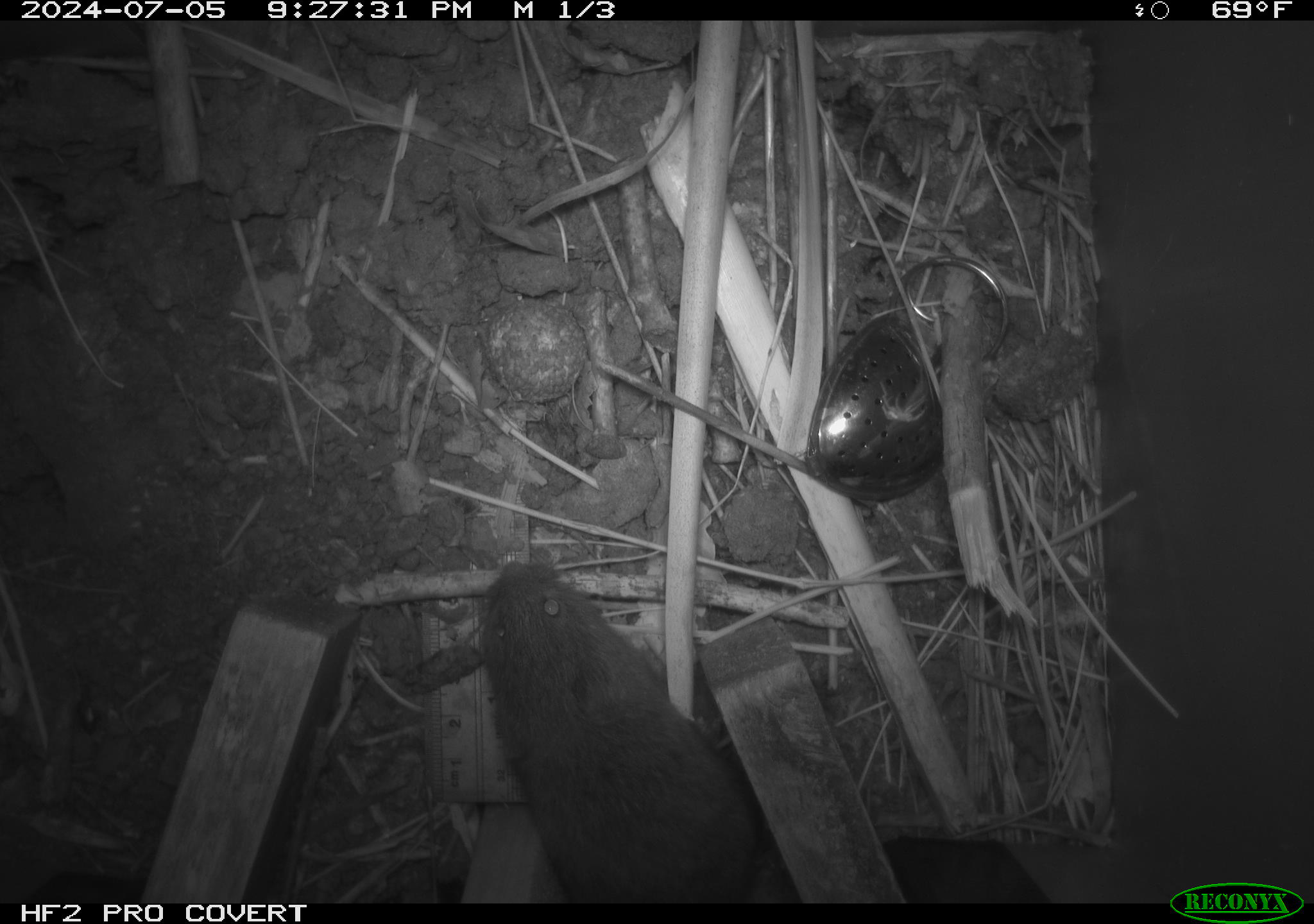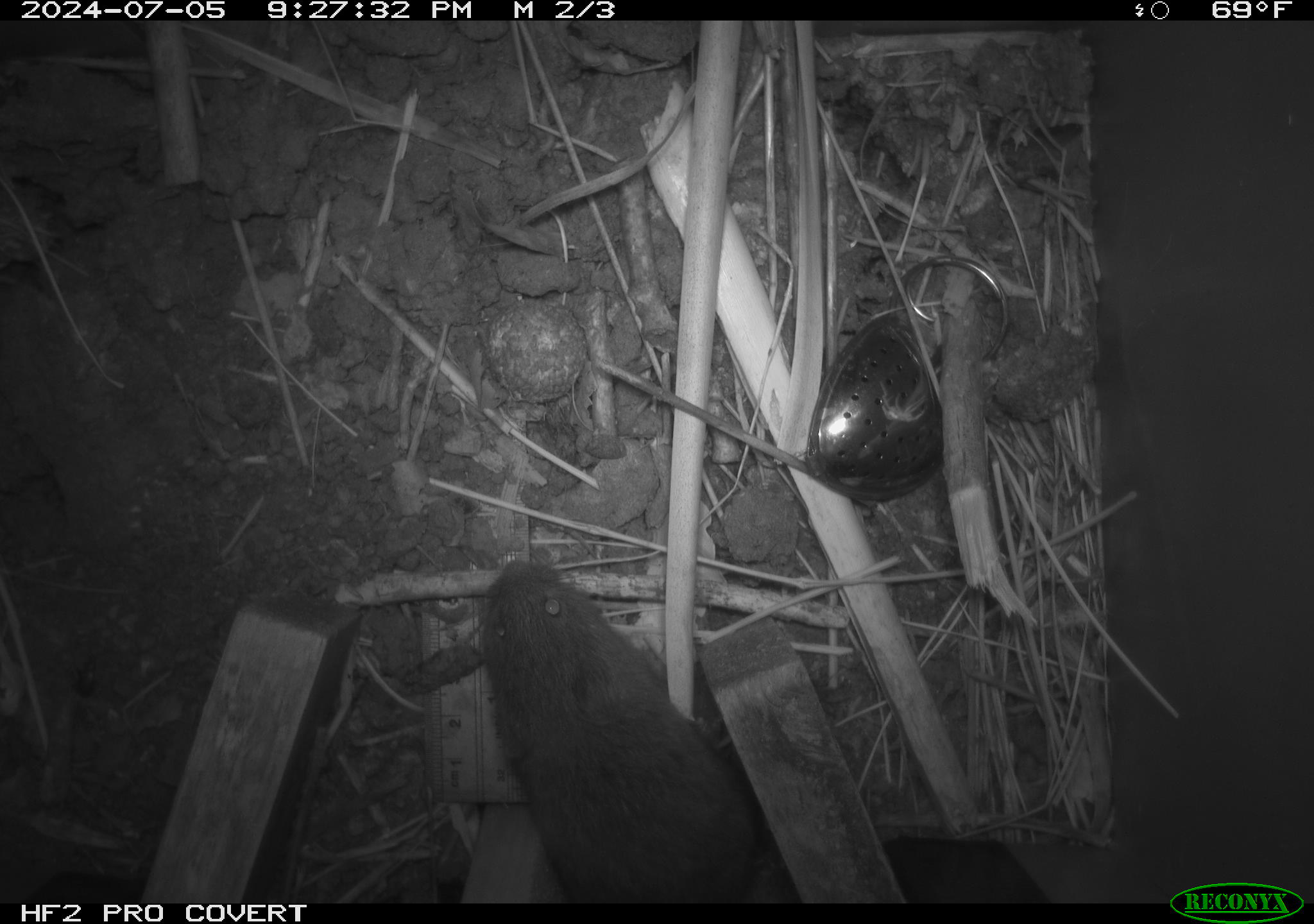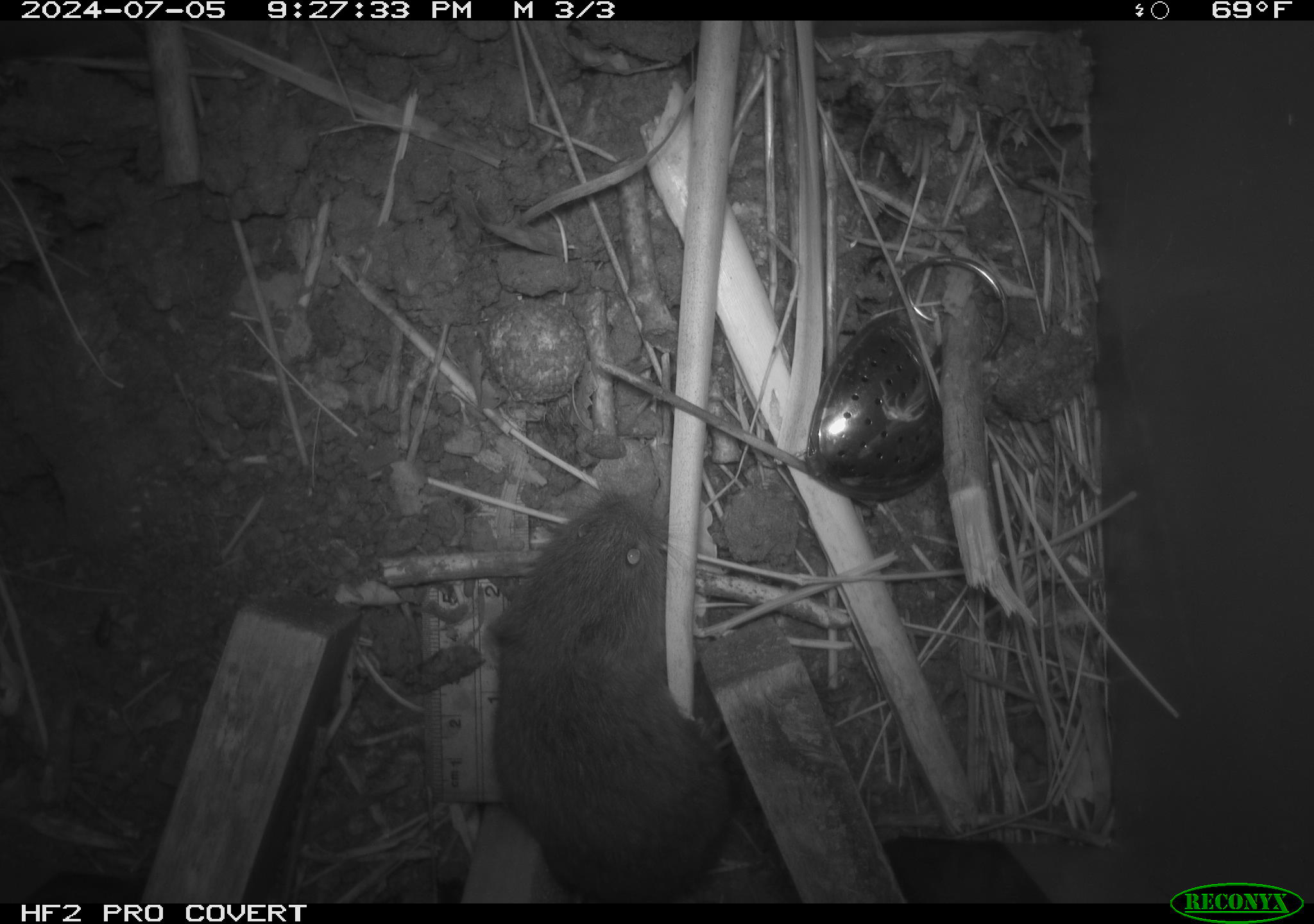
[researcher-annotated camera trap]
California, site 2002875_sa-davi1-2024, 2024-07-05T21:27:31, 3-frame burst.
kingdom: Animalia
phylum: Chordata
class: Mammalia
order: Rodentia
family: Cricetidae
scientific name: Arvicolinae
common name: voles, lemmings, and muskrats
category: arvicolinae subfamily